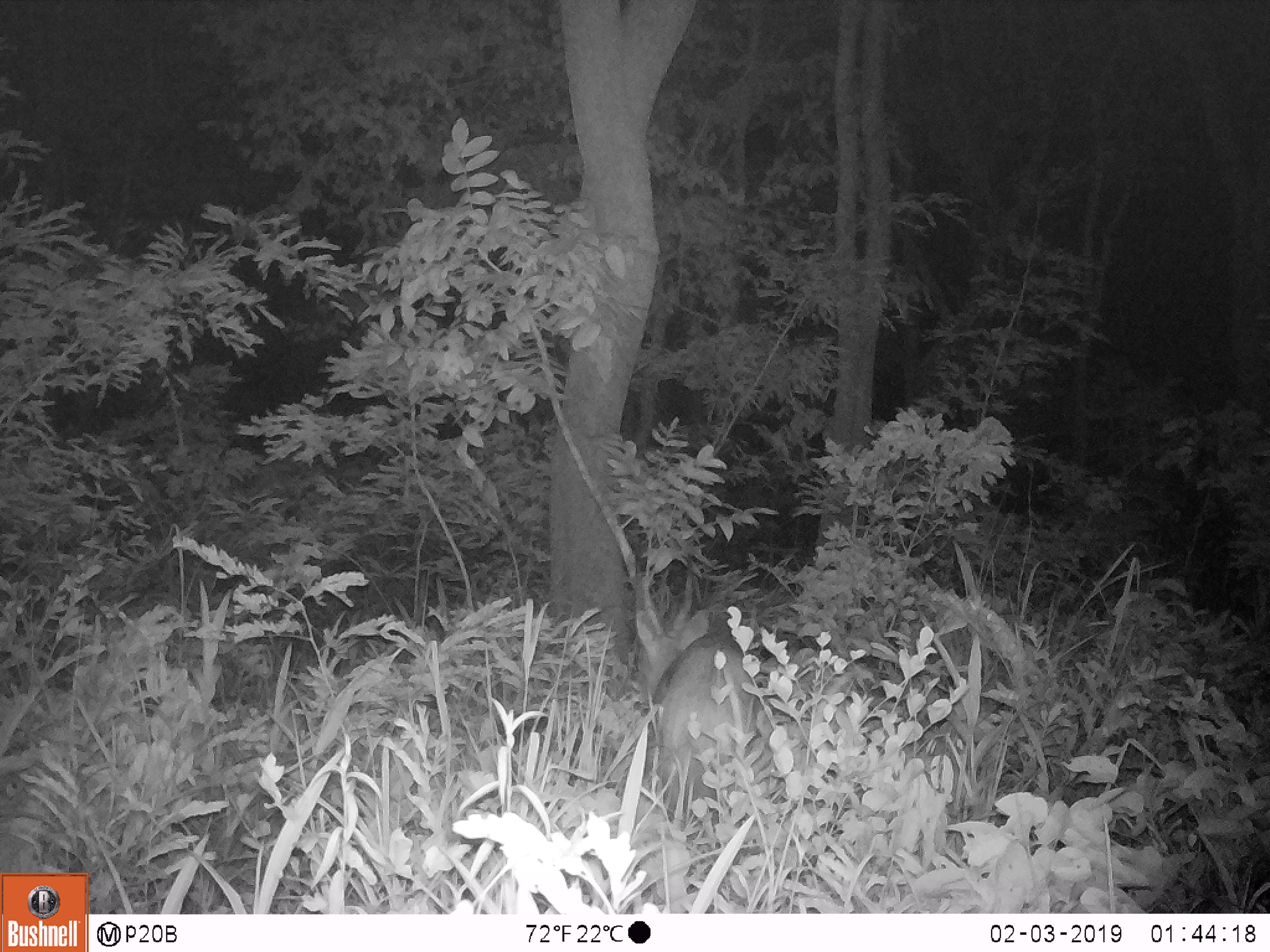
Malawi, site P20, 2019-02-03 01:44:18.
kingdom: Animalia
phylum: Chordata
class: Mammalia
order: Artiodactyla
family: Bovidae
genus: Tragelaphus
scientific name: Tragelaphus sylvaticus sylvaticus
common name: cape bushbuck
Cape bushbuck (Tragelaphus sylvaticus sylvaticus), count 1.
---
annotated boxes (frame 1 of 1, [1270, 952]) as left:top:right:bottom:
cape bushbuck: 629:624:798:823